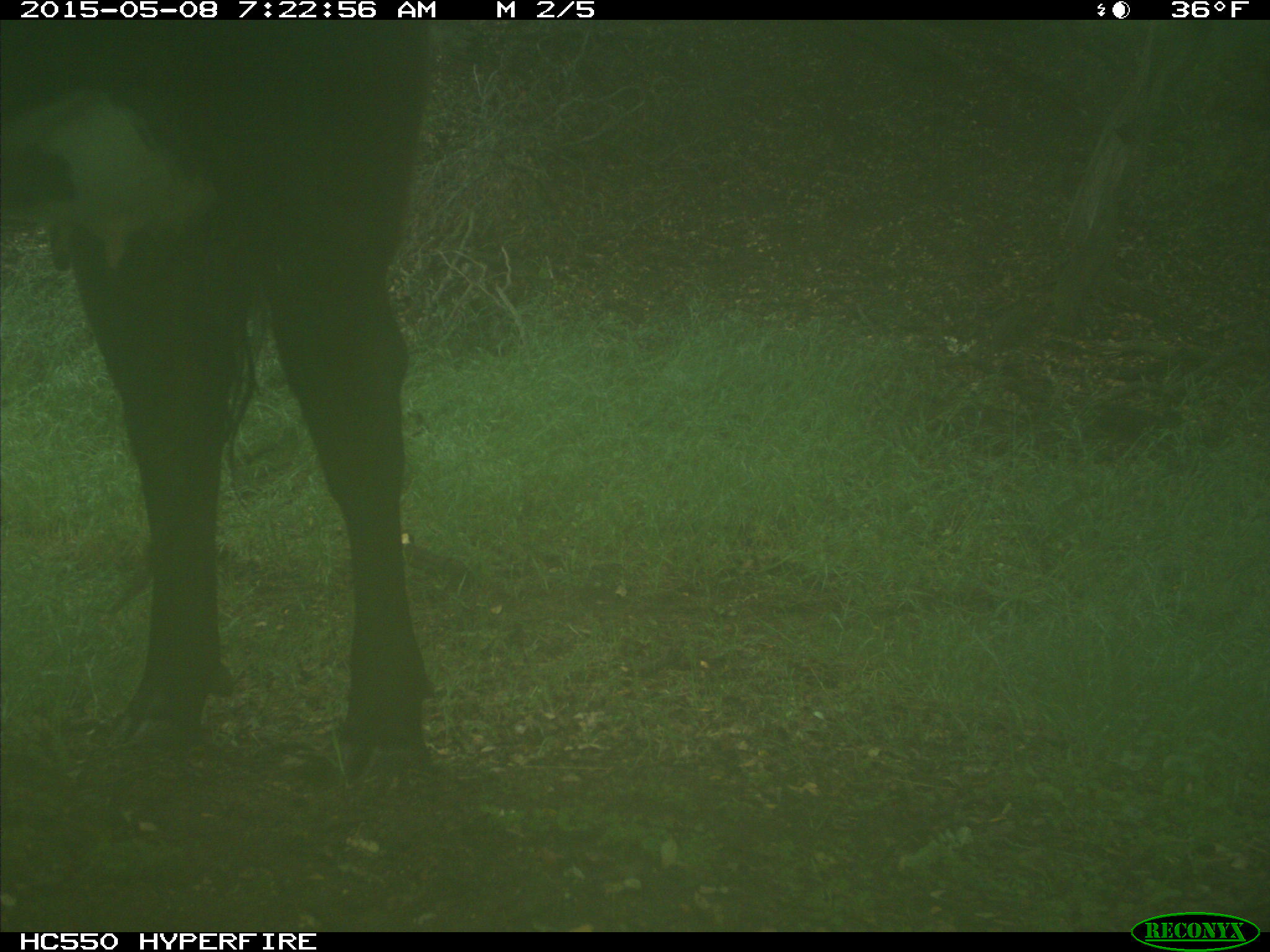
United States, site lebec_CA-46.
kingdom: Animalia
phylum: Chordata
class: Mammalia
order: Artiodactyla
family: Bovidae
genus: Bos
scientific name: Bos taurus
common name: domestic cow